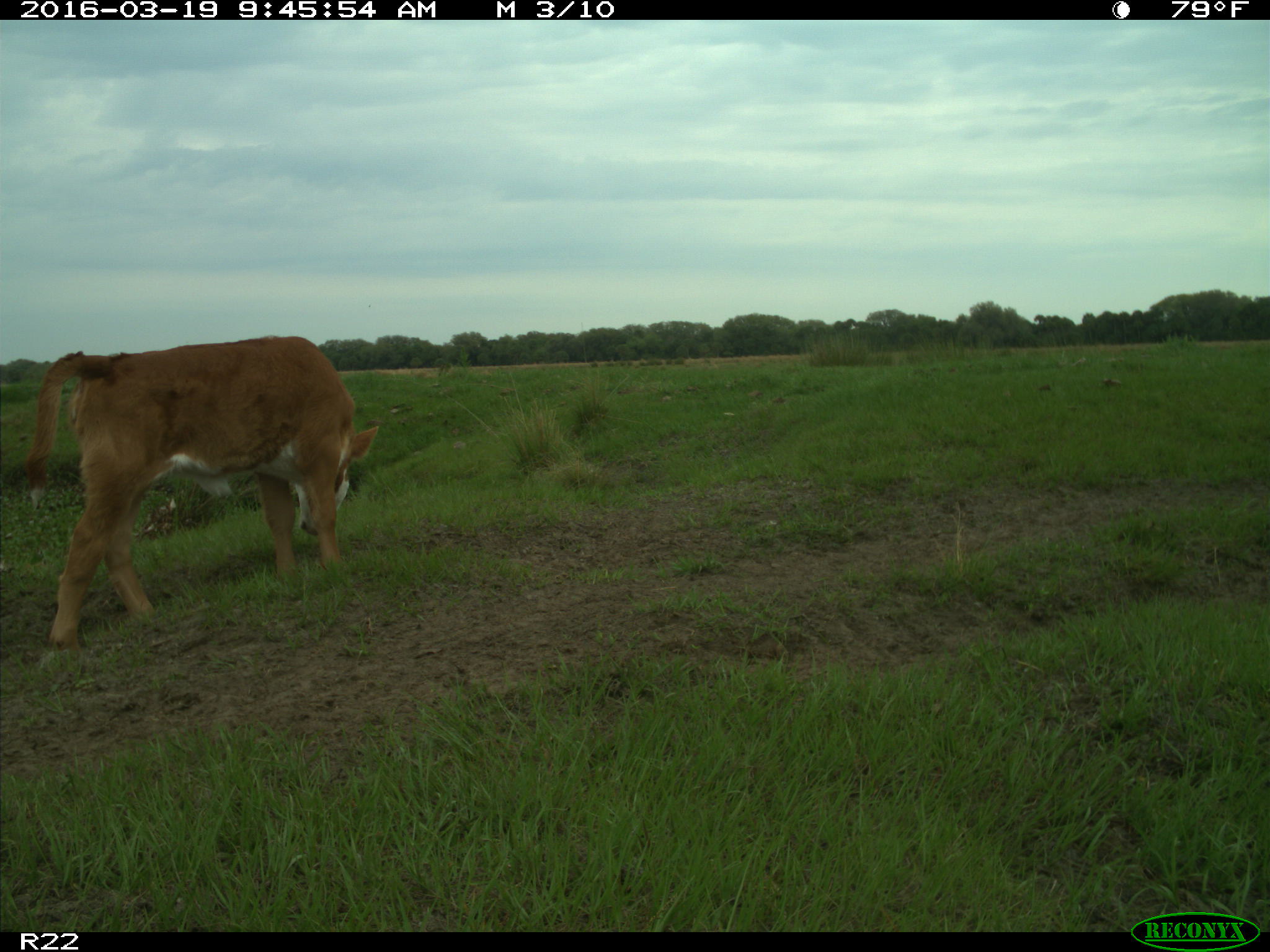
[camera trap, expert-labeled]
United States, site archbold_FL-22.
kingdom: Animalia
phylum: Chordata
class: Mammalia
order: Artiodactyla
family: Bovidae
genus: Bos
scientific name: Bos taurus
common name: domestic cow